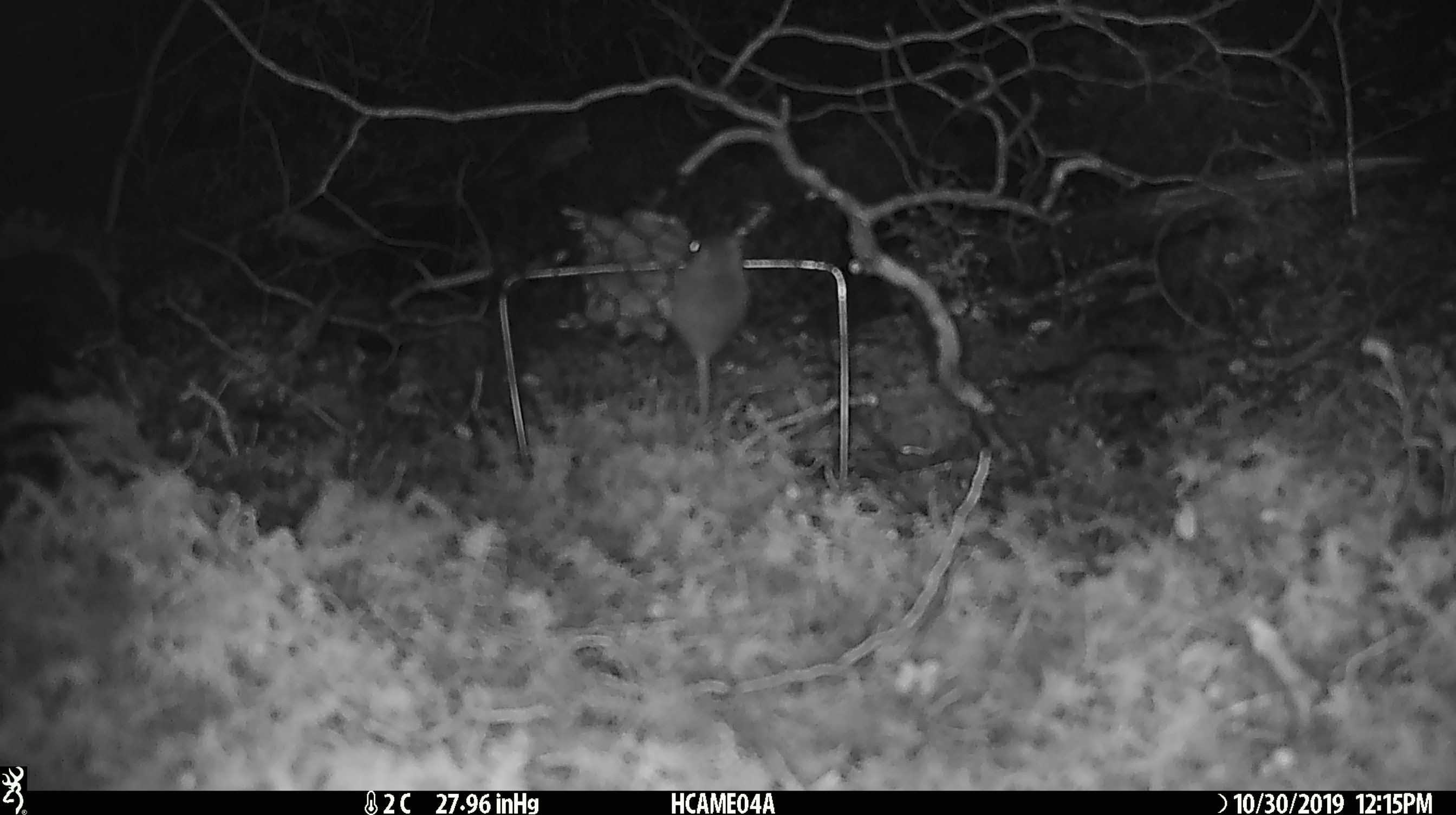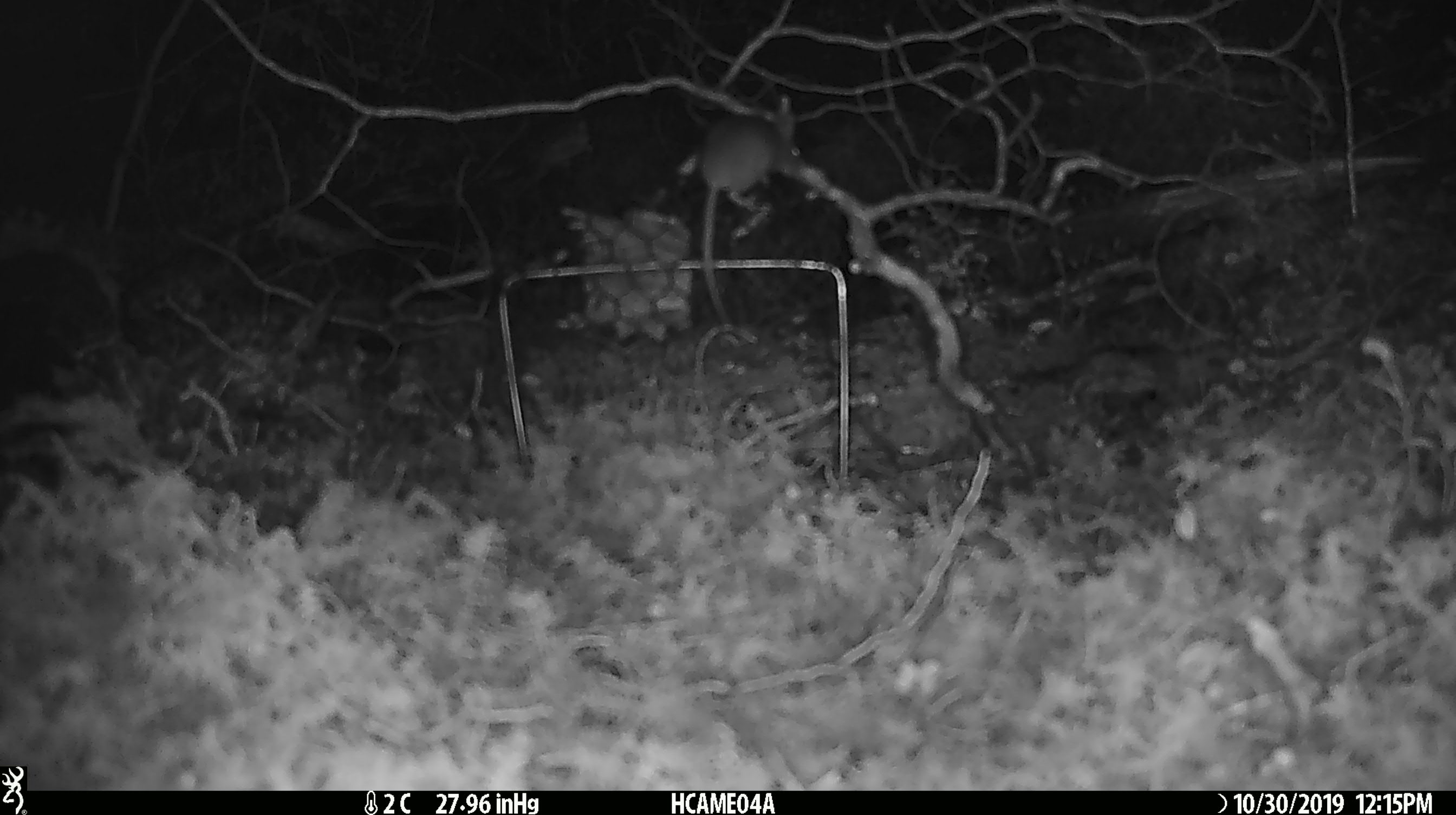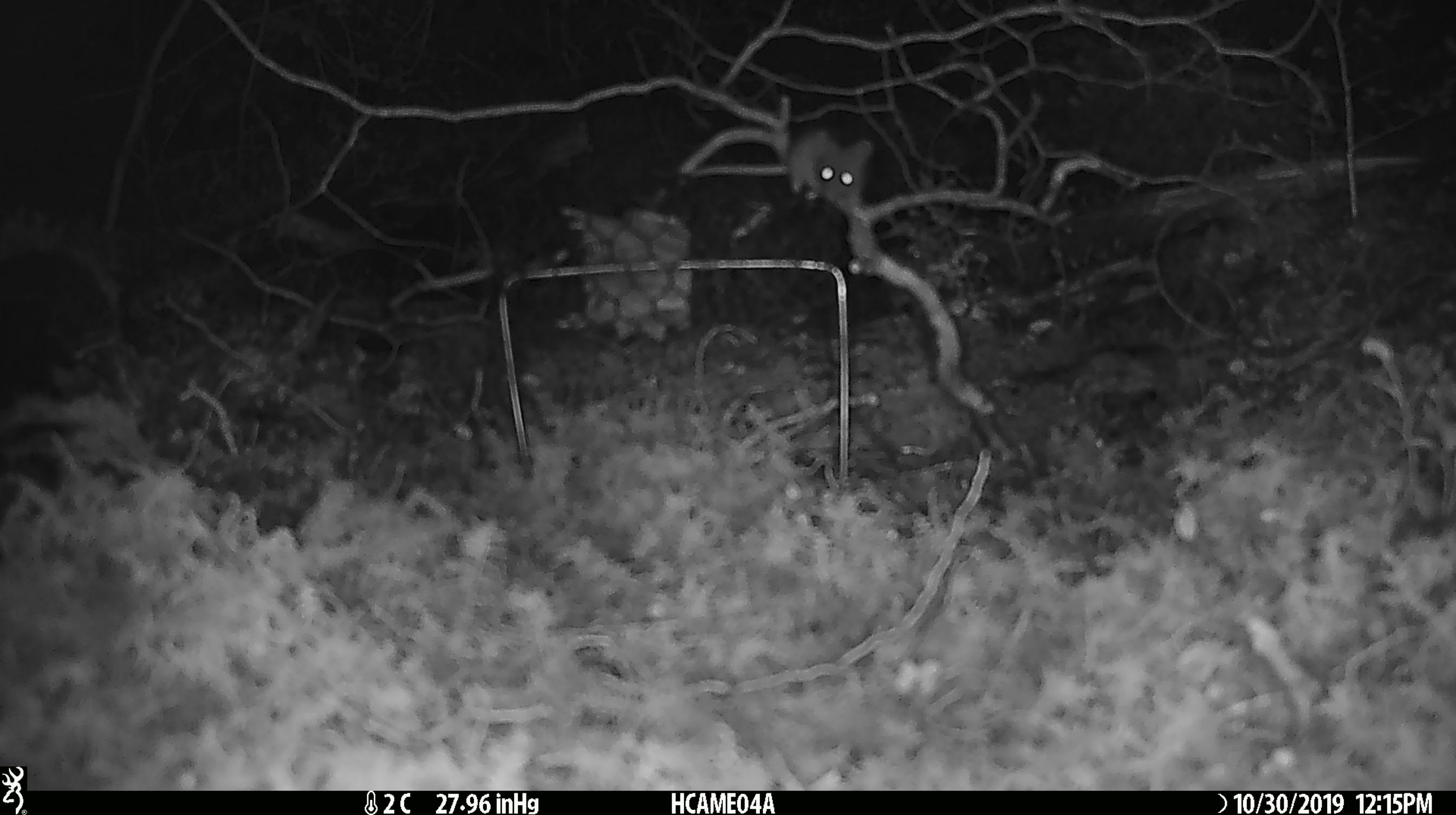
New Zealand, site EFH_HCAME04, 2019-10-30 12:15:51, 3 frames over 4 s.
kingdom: Animalia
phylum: Chordata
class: Mammalia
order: Rodentia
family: Muridae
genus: Mus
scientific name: Mus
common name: mouse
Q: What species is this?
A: Mouse (Mus).